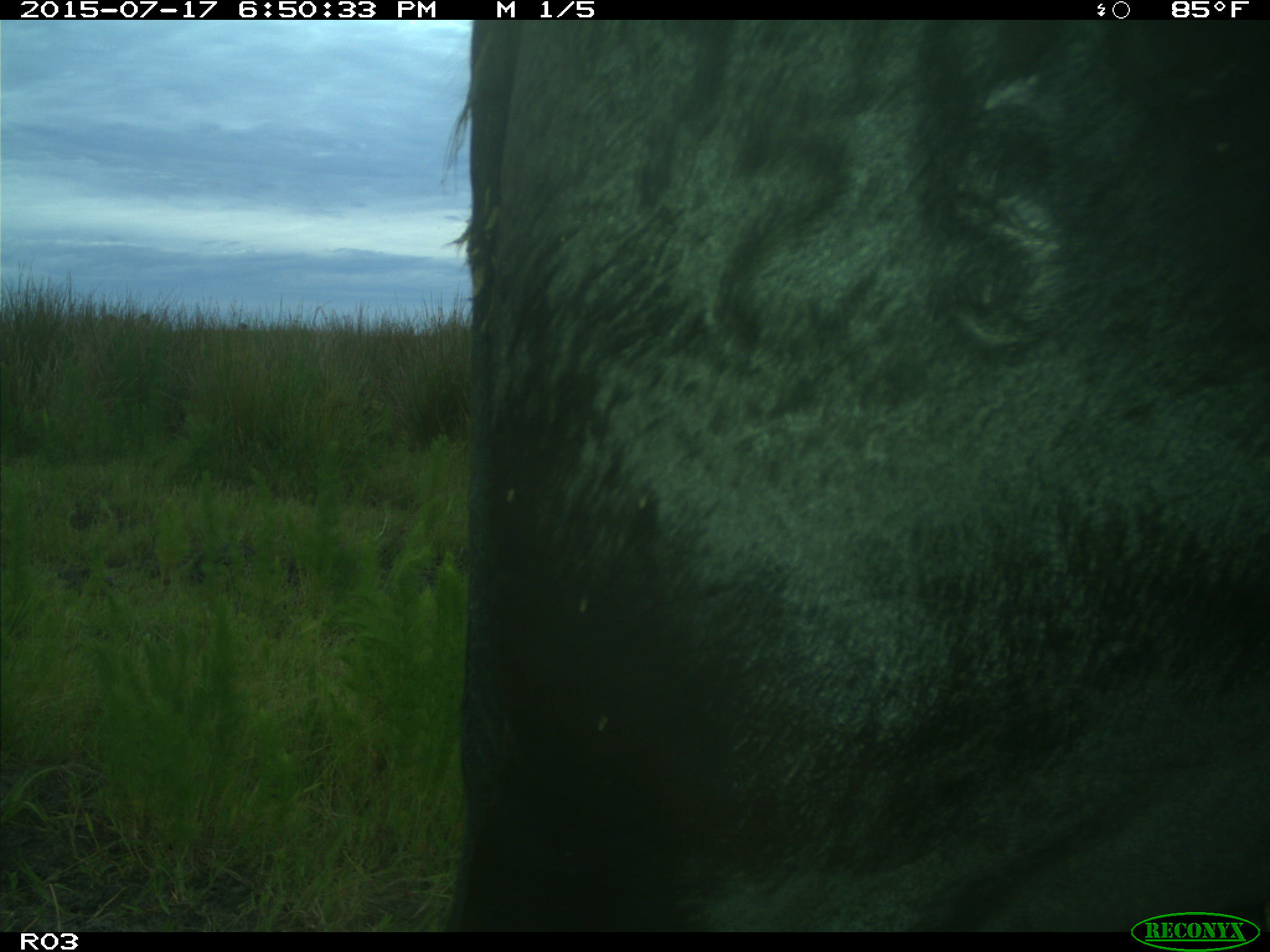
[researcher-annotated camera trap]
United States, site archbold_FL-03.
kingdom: Animalia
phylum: Chordata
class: Mammalia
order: Artiodactyla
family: Bovidae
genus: Bos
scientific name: Bos taurus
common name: domestic cow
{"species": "Bos taurus (domestic cow)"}